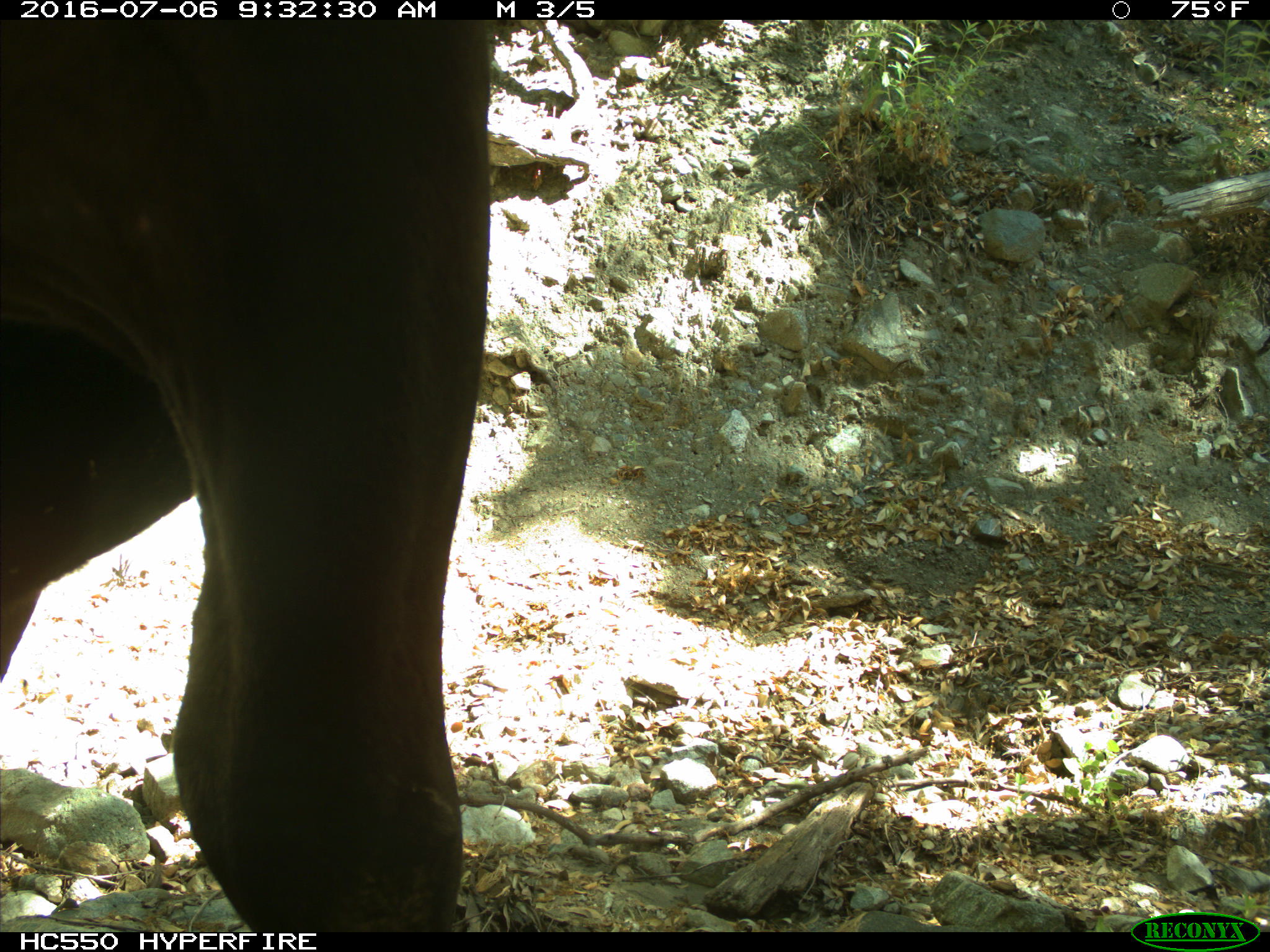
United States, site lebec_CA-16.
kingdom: Animalia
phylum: Chordata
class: Mammalia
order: Artiodactyla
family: Bovidae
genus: Bos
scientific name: Bos taurus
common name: domestic cow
Bos taurus (domestic cow).